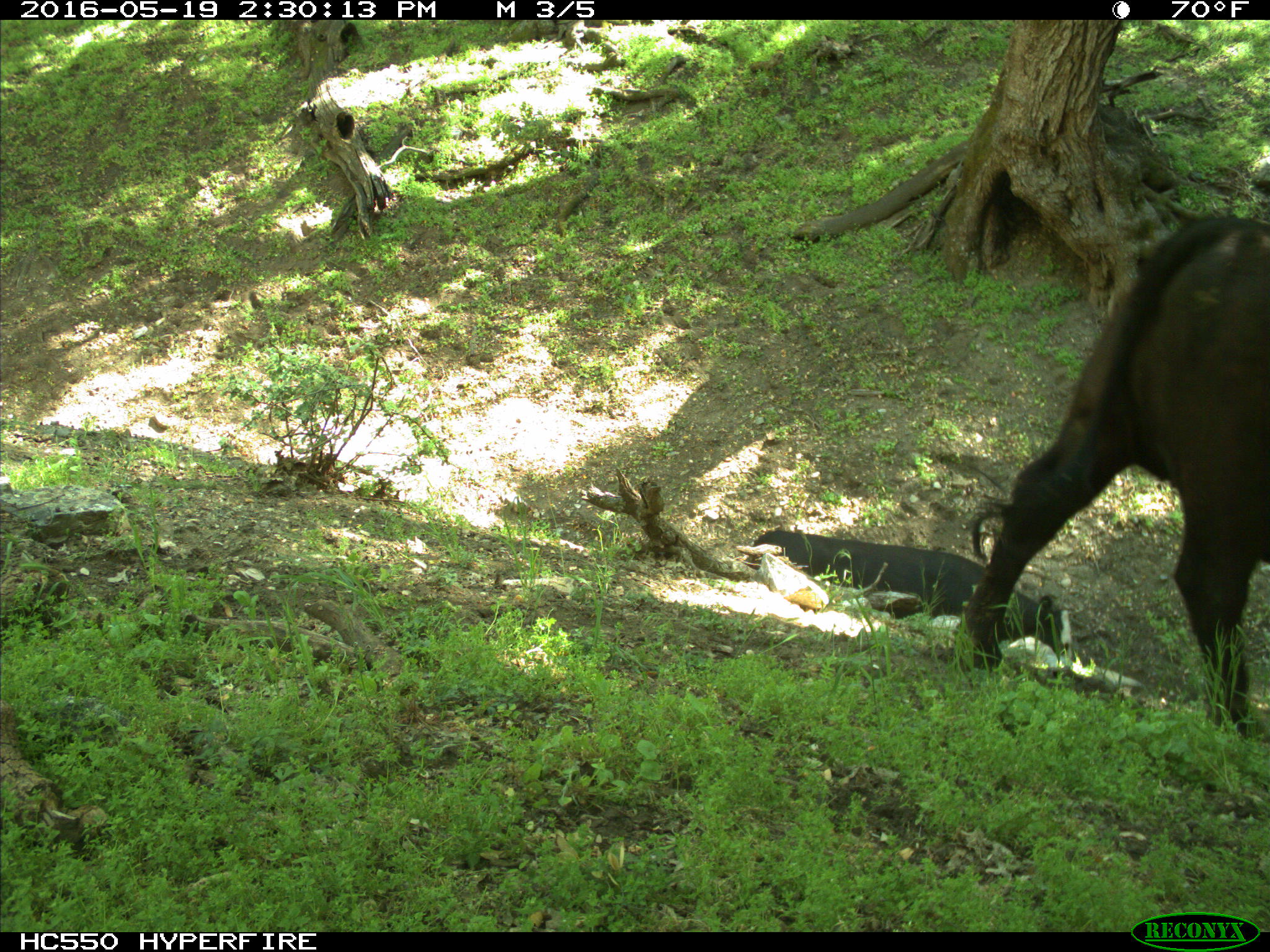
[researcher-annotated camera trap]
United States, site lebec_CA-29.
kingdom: Animalia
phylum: Chordata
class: Mammalia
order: Artiodactyla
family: Bovidae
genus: Bos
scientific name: Bos taurus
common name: domestic cow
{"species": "Bos taurus (domestic cow)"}